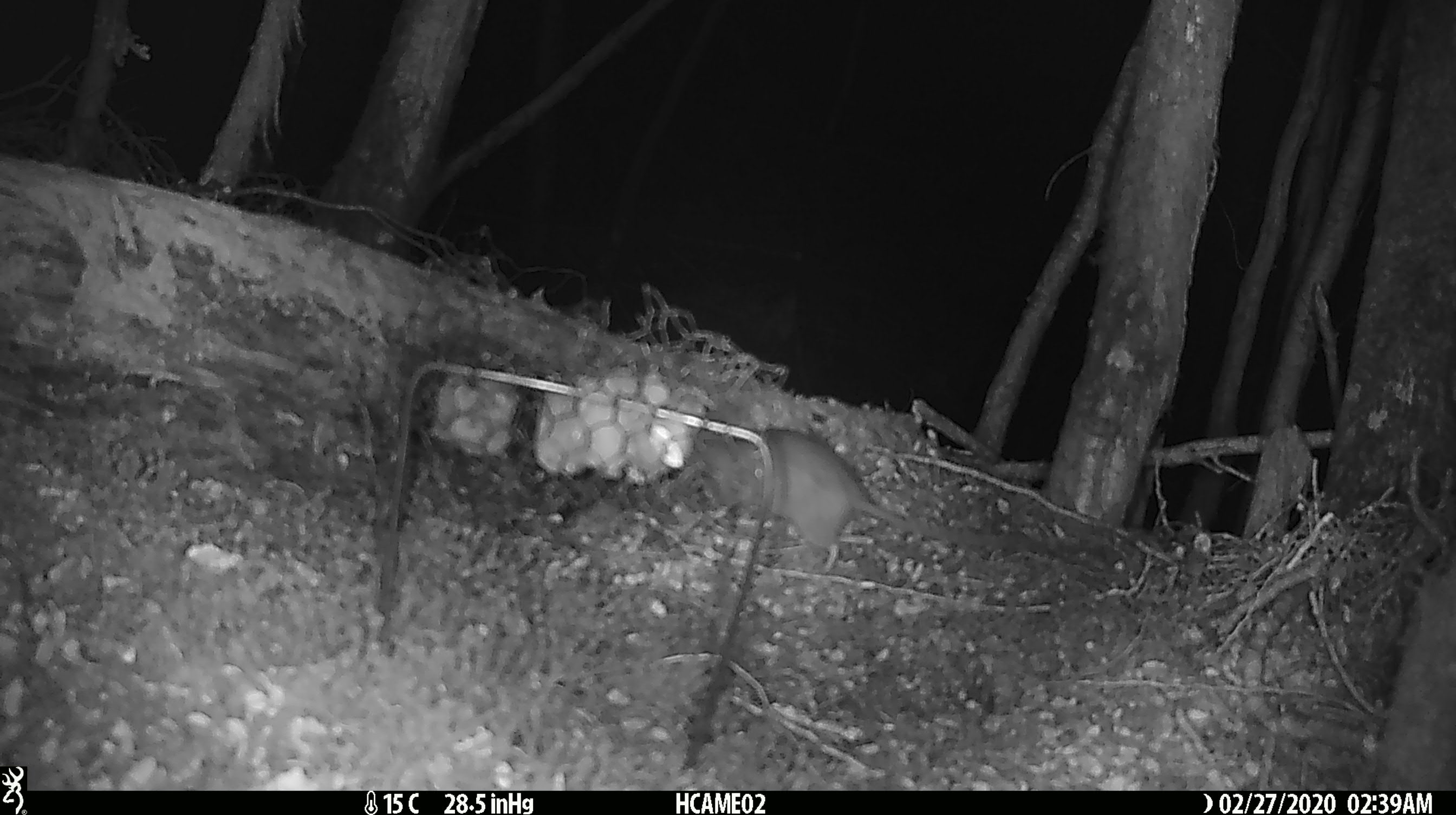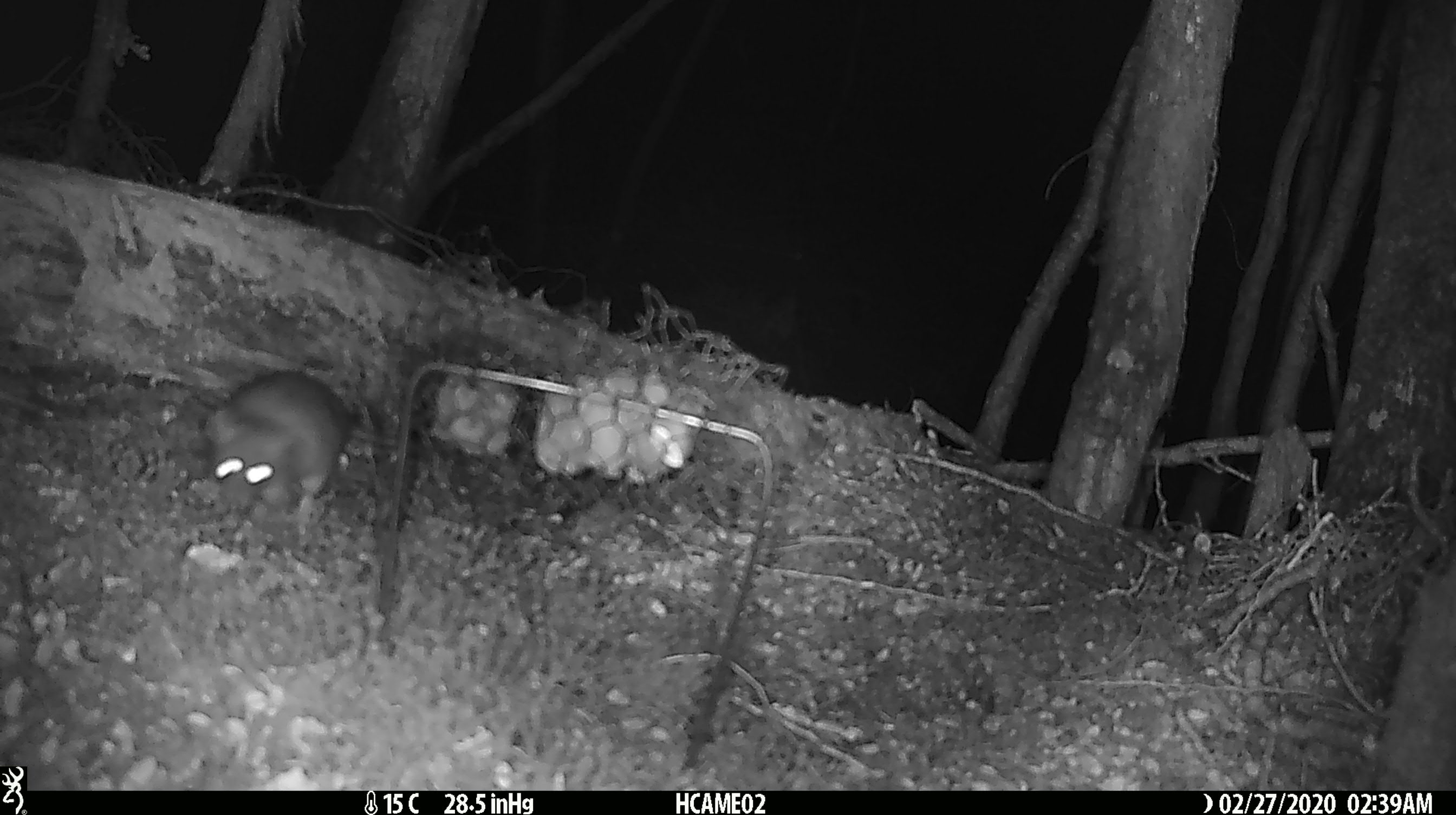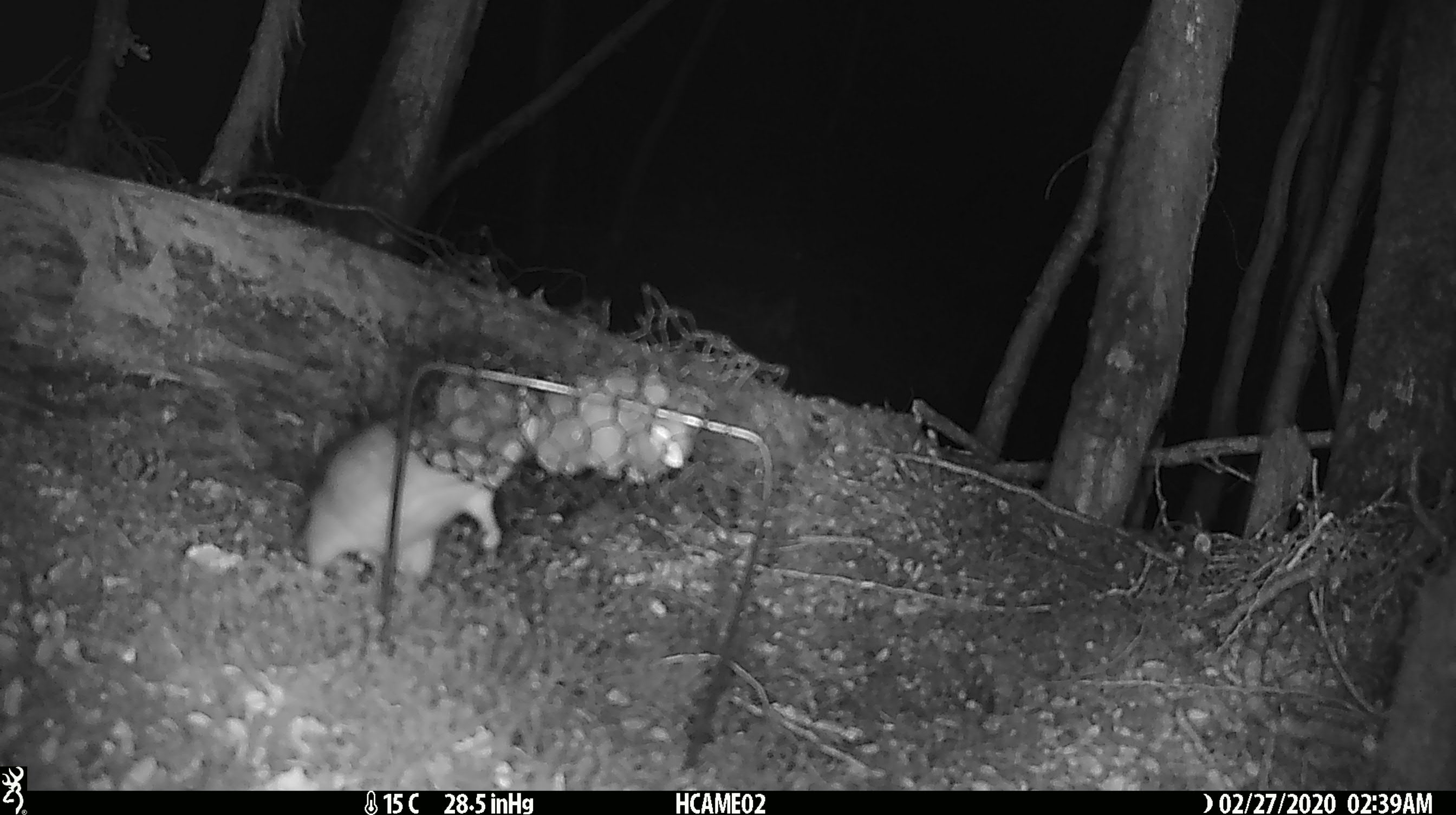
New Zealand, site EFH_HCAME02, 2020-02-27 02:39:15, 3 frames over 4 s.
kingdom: Animalia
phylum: Chordata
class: Mammalia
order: Rodentia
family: Muridae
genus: Rattus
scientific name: Rattus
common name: rat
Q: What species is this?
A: Rat (Rattus).